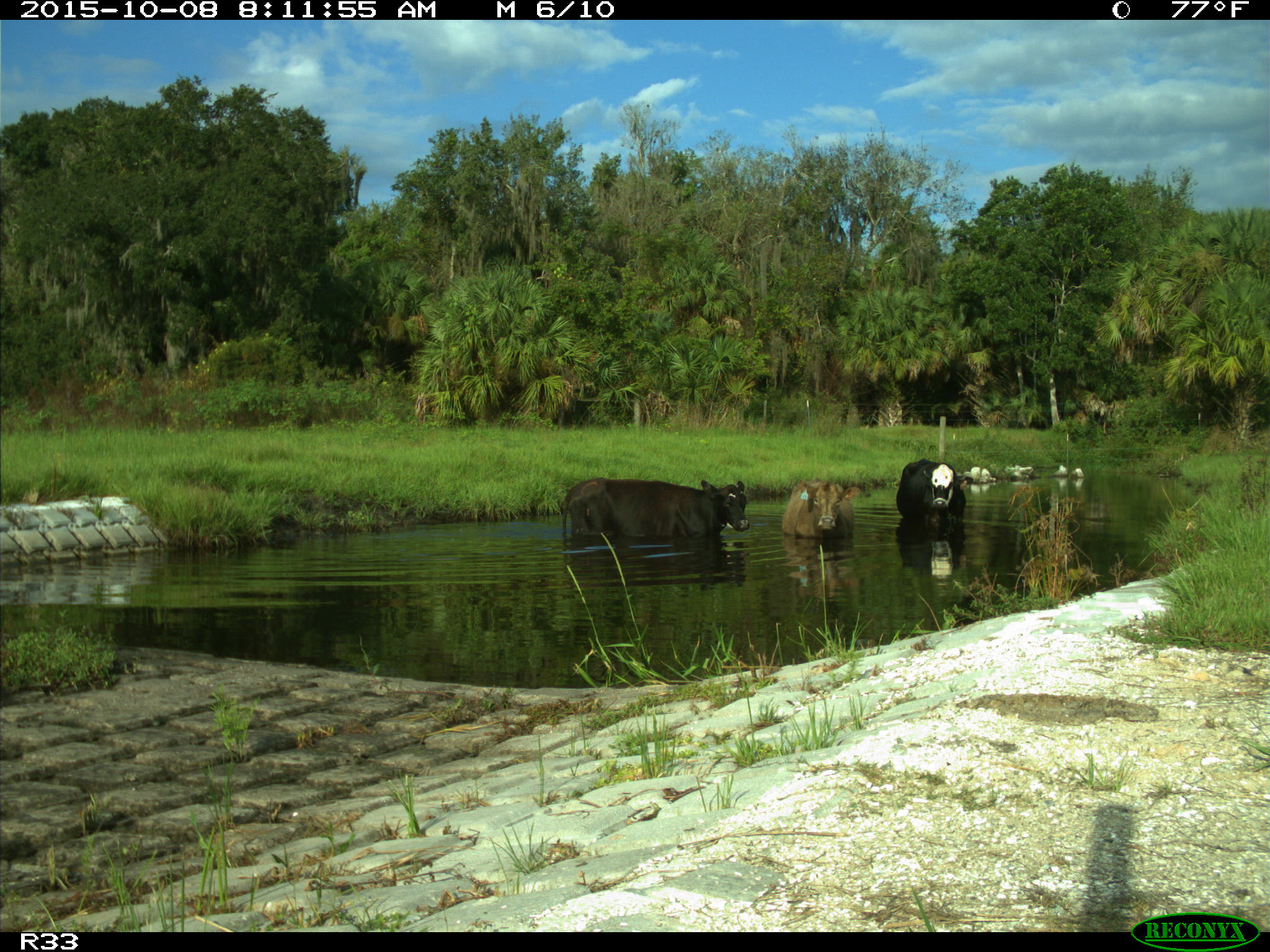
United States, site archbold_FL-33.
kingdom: Animalia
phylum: Chordata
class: Mammalia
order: Artiodactyla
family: Bovidae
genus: Bos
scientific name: Bos taurus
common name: domestic cow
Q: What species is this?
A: Bos taurus (domestic cow).